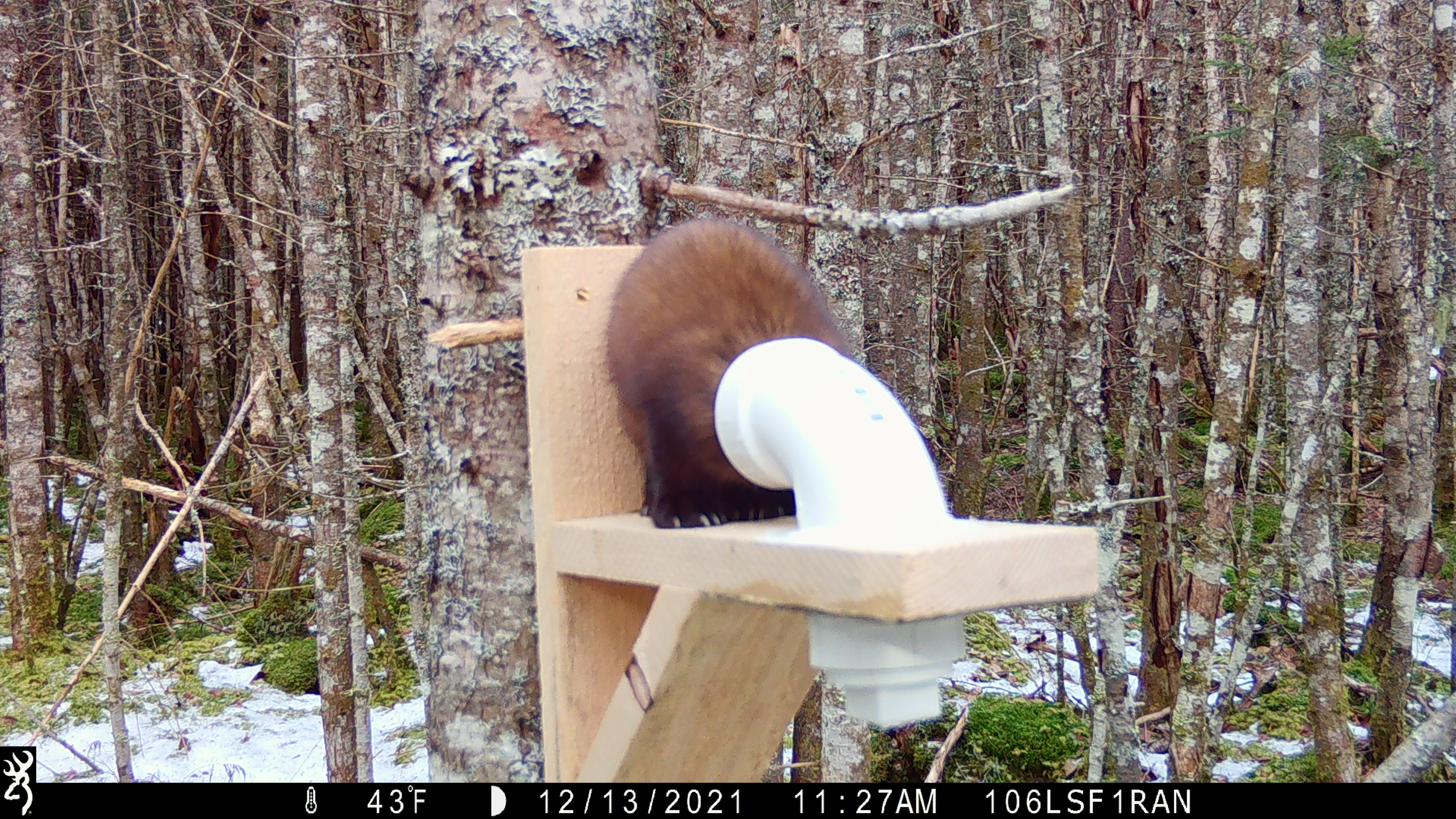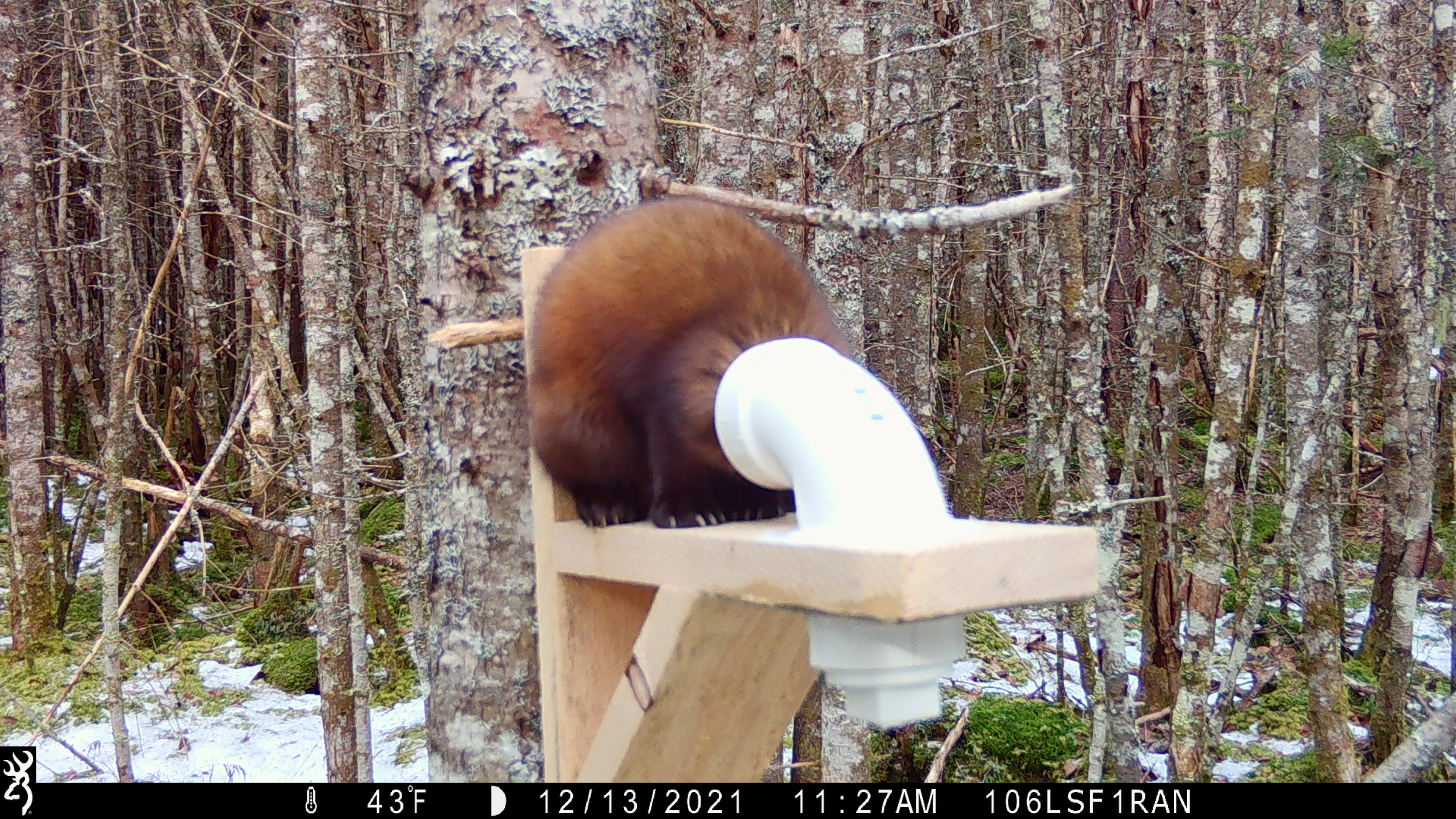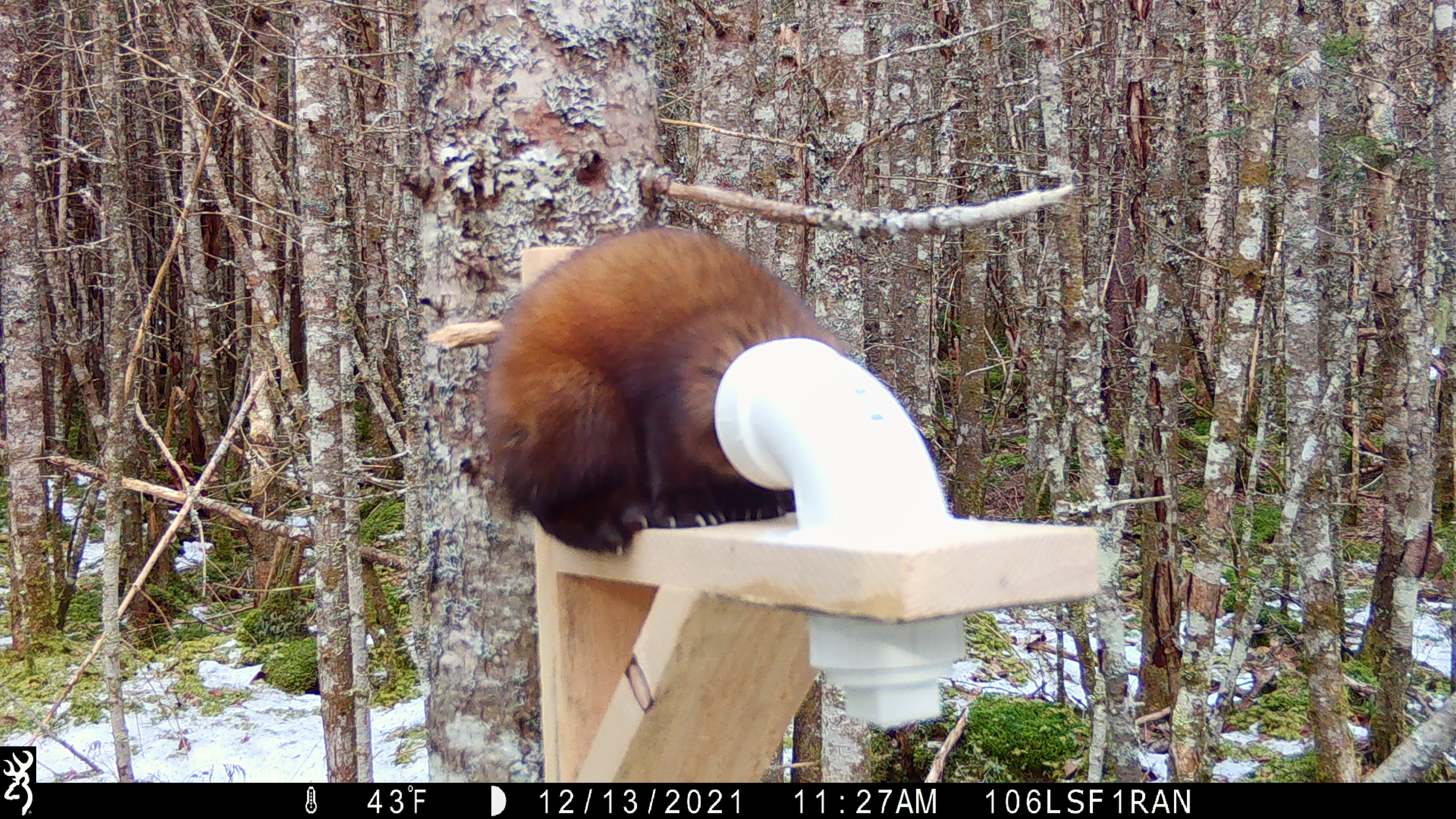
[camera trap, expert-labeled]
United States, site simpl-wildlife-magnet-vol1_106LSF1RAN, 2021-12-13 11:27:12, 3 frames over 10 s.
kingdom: Animalia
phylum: Chordata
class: Mammalia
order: Carnivora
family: Mustelidae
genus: Martes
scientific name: Martes americana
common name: american marten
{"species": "american marten (Martes americana)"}